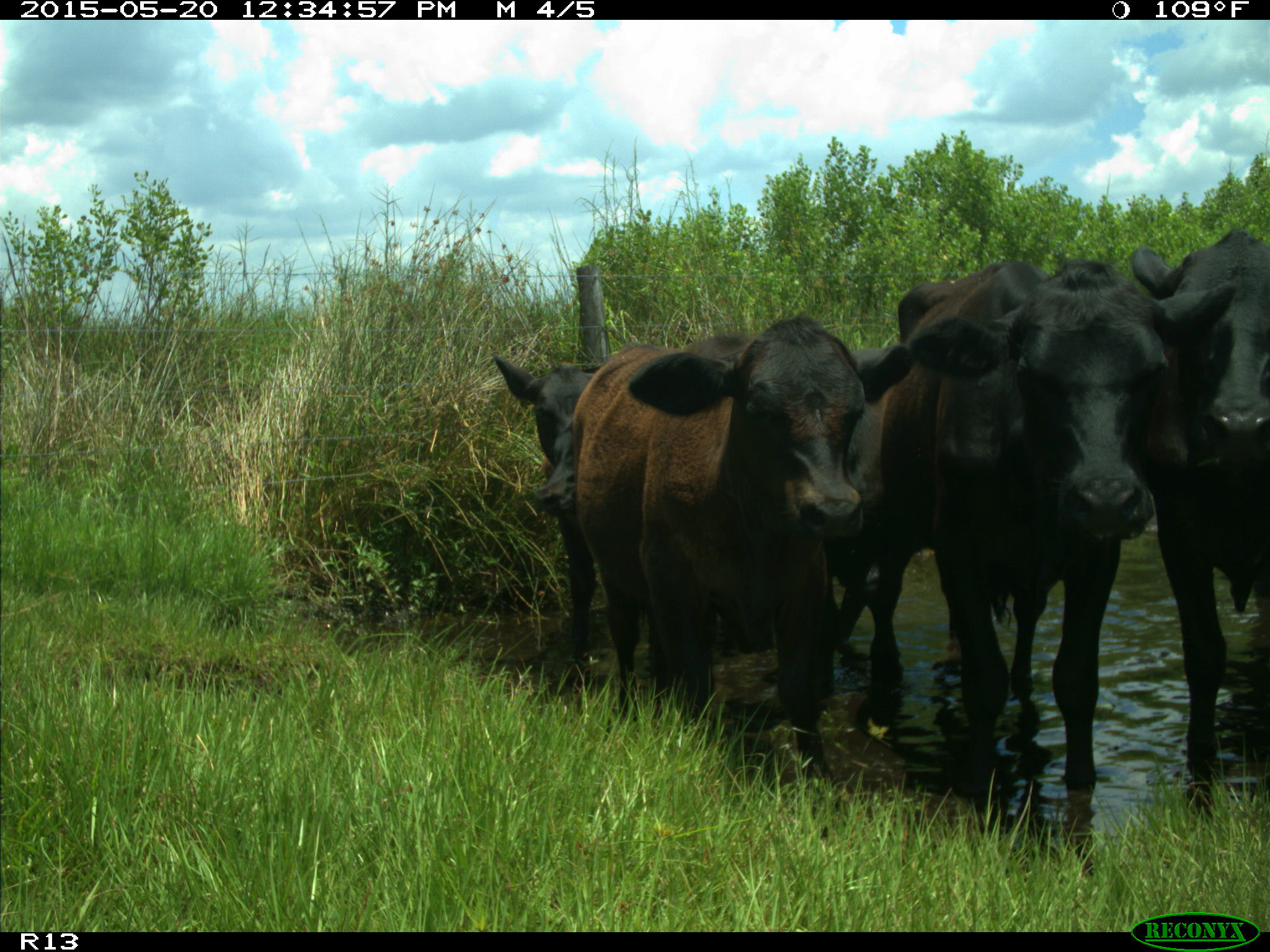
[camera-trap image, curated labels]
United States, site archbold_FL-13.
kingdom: Animalia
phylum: Chordata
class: Mammalia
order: Artiodactyla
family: Bovidae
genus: Bos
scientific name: Bos taurus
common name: domestic cow